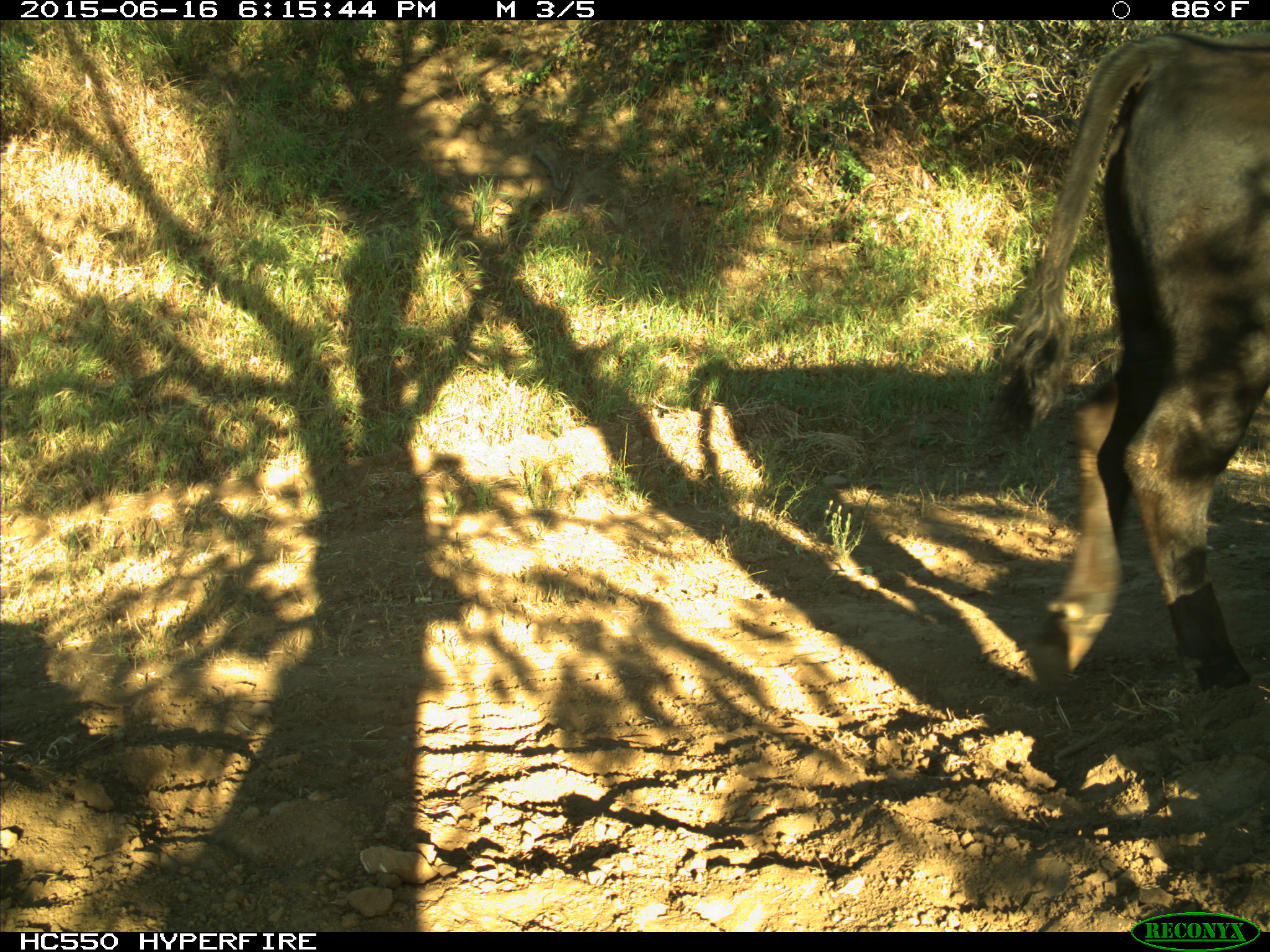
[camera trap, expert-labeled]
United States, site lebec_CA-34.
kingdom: Animalia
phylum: Chordata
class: Mammalia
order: Artiodactyla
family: Bovidae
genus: Bos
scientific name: Bos taurus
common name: domestic cow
Bos taurus (domestic cow).